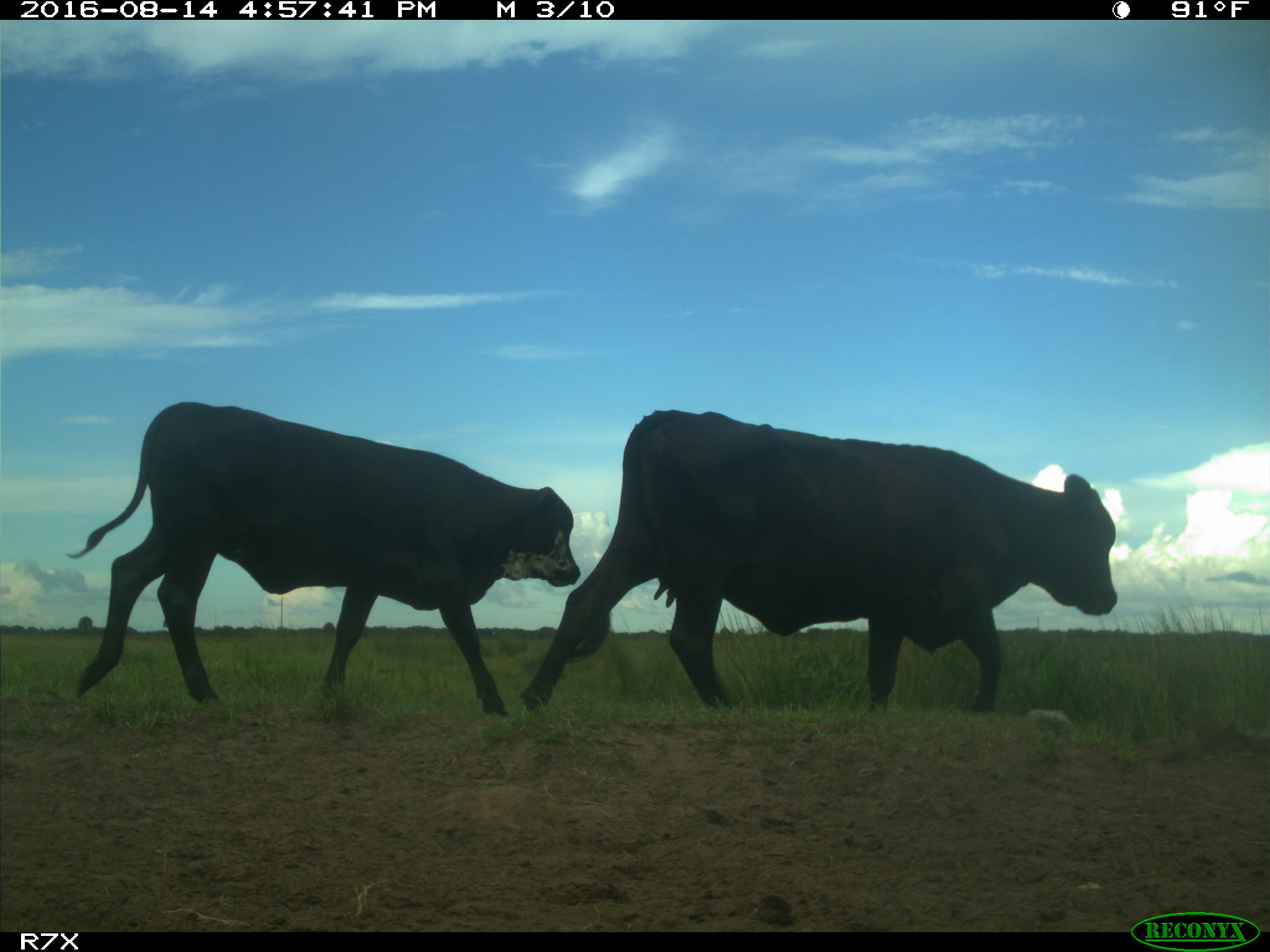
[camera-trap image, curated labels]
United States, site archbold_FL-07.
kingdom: Animalia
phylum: Chordata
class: Mammalia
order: Artiodactyla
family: Bovidae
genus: Bos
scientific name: Bos taurus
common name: domestic cow